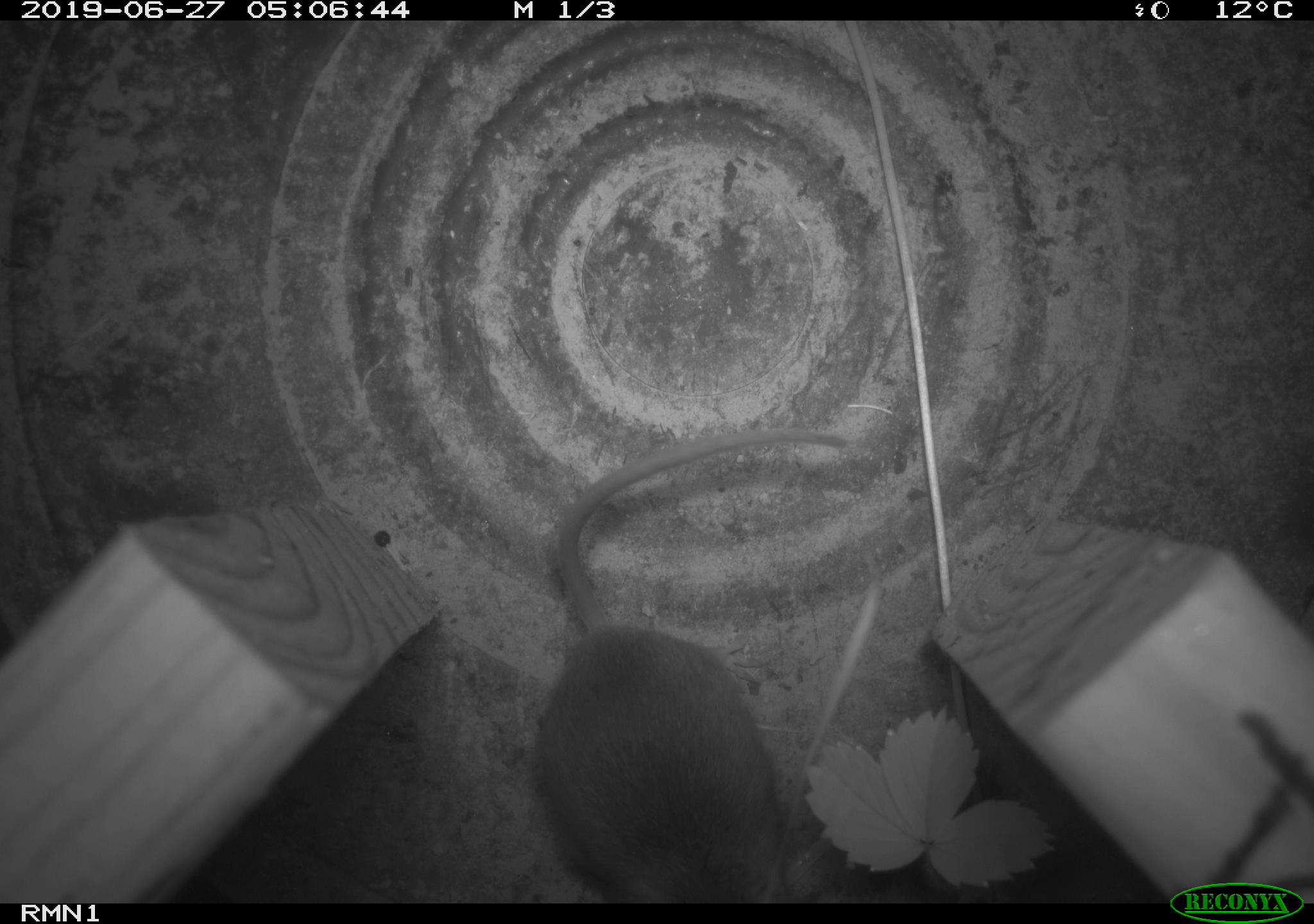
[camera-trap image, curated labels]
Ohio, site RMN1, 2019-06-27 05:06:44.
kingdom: Animalia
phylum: Chordata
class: Mammalia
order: Rodentia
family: Cricetidae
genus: Peromyscus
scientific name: Peromyscus leucopus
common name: white-footed mouse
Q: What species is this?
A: White-footed mouse (Peromyscus leucopus).